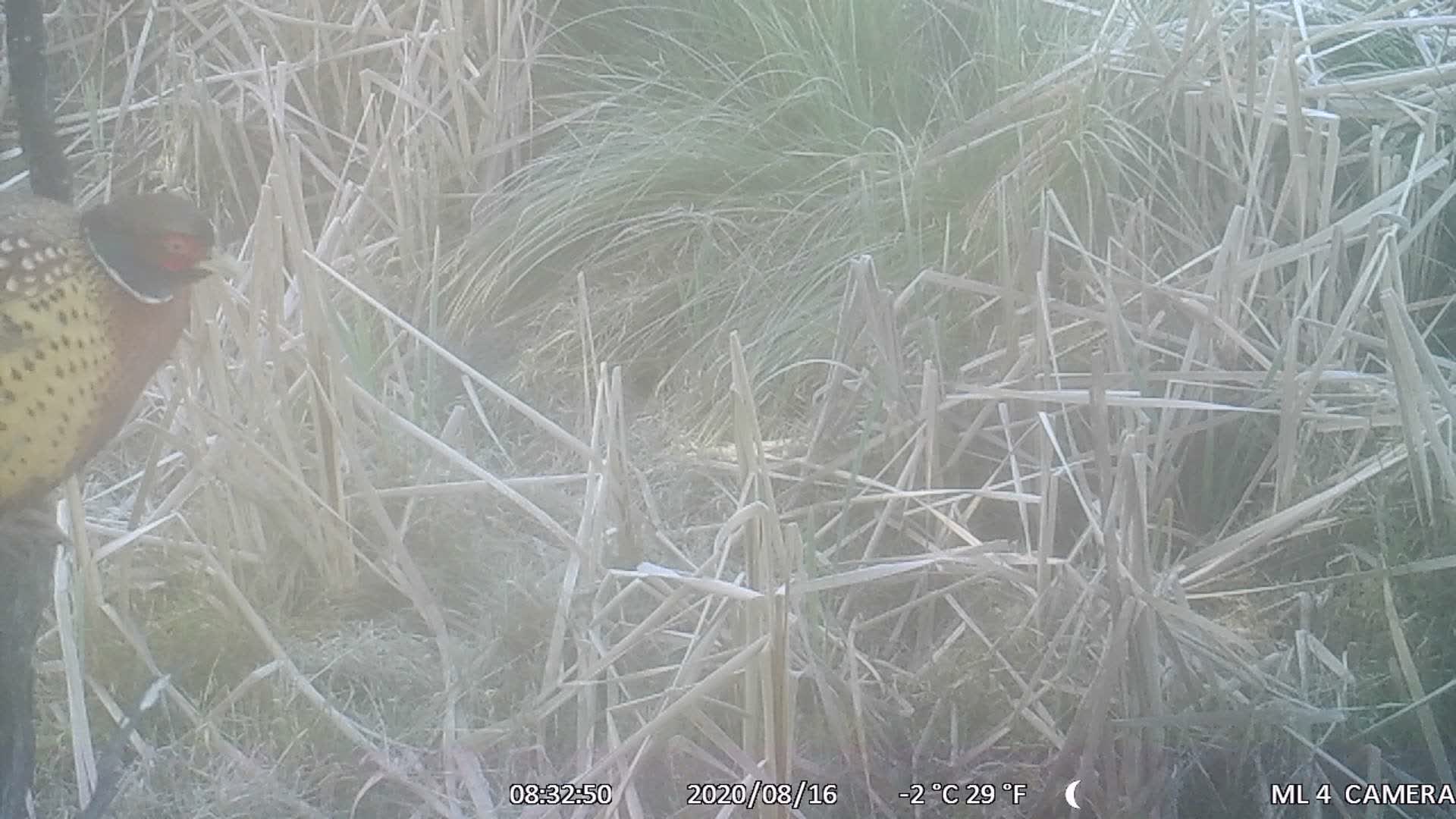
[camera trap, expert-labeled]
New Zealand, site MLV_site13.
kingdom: Animalia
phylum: Chordata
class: Aves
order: Galliformes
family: Phasianidae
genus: Phasianus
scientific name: Phasianus colchicus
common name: common pheasant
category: pheasant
Pheasant (common pheasant) (Phasianus colchicus).